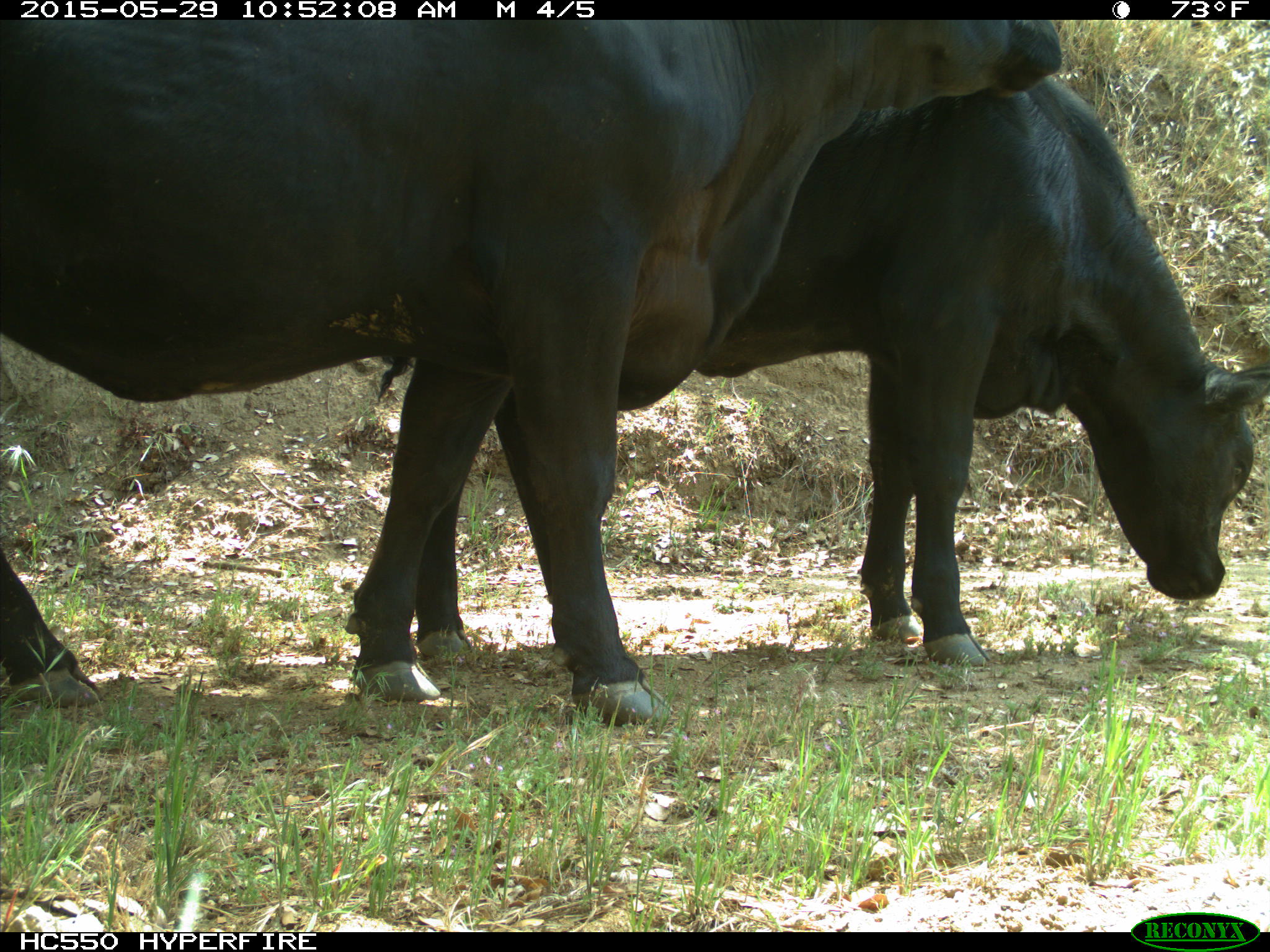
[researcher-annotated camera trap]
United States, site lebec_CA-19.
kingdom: Animalia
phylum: Chordata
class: Mammalia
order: Artiodactyla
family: Bovidae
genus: Bos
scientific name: Bos taurus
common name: domestic cow